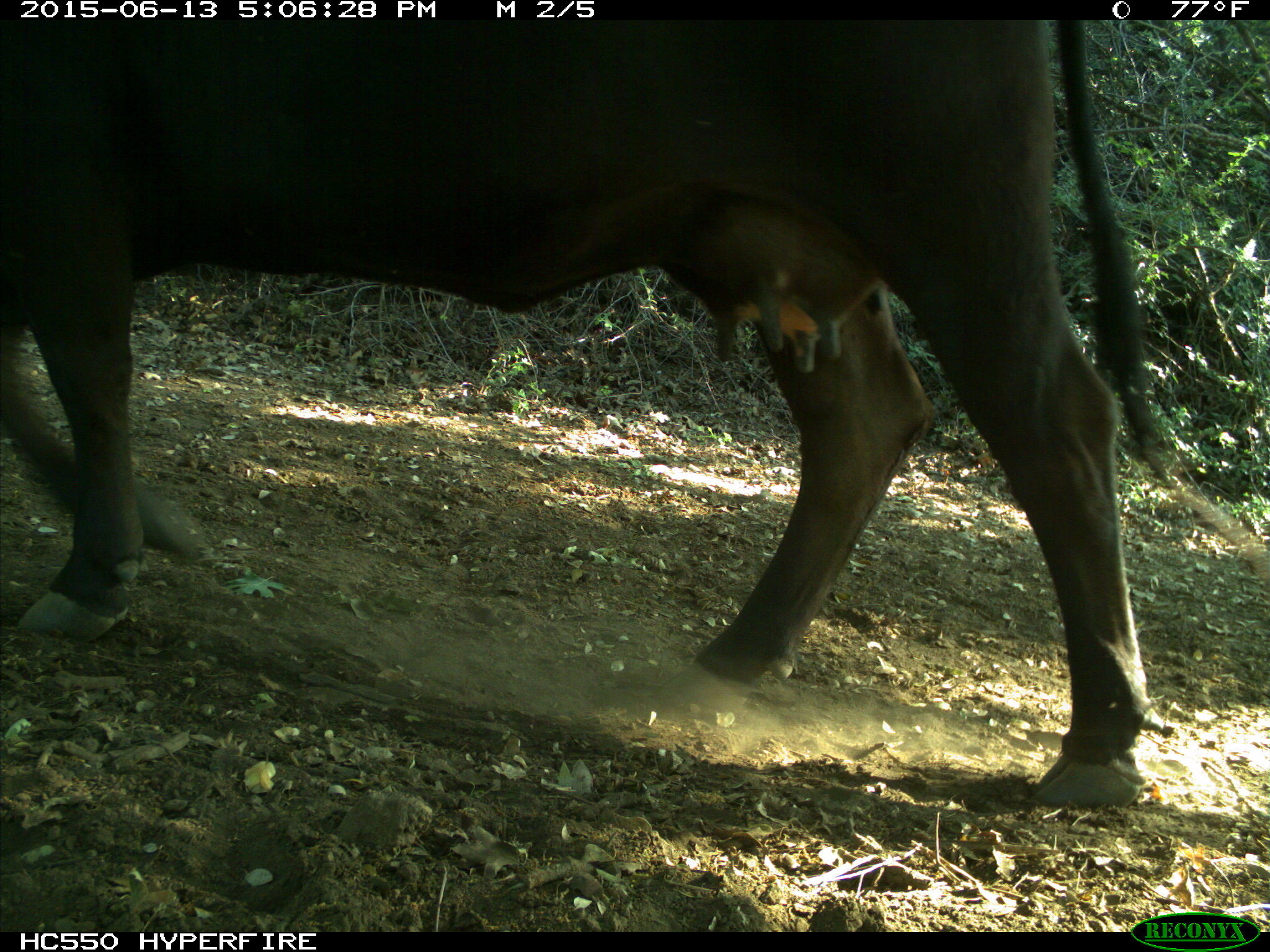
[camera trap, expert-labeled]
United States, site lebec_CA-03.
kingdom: Animalia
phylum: Chordata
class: Mammalia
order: Artiodactyla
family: Bovidae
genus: Bos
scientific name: Bos taurus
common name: domestic cow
Bos taurus (domestic cow).